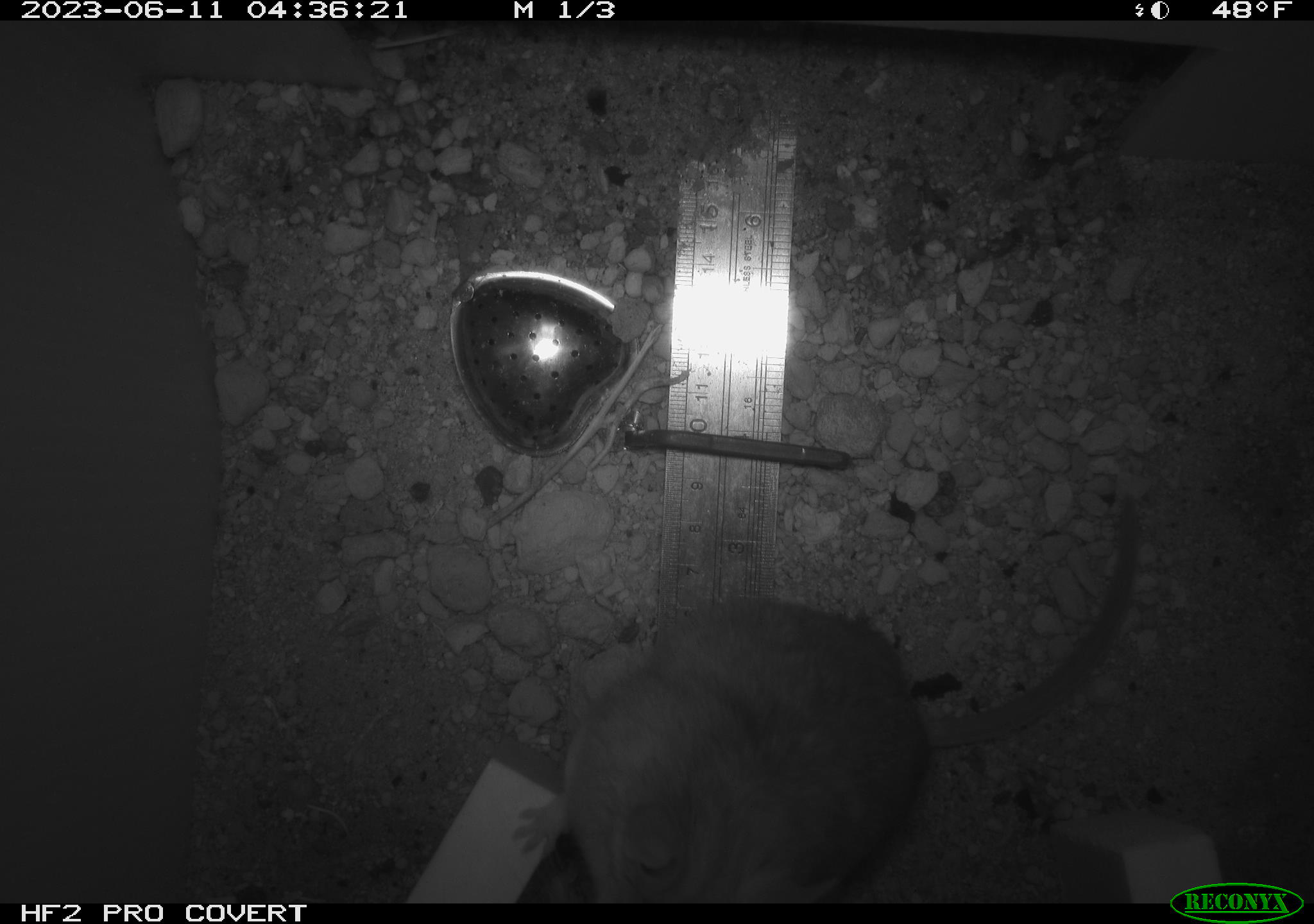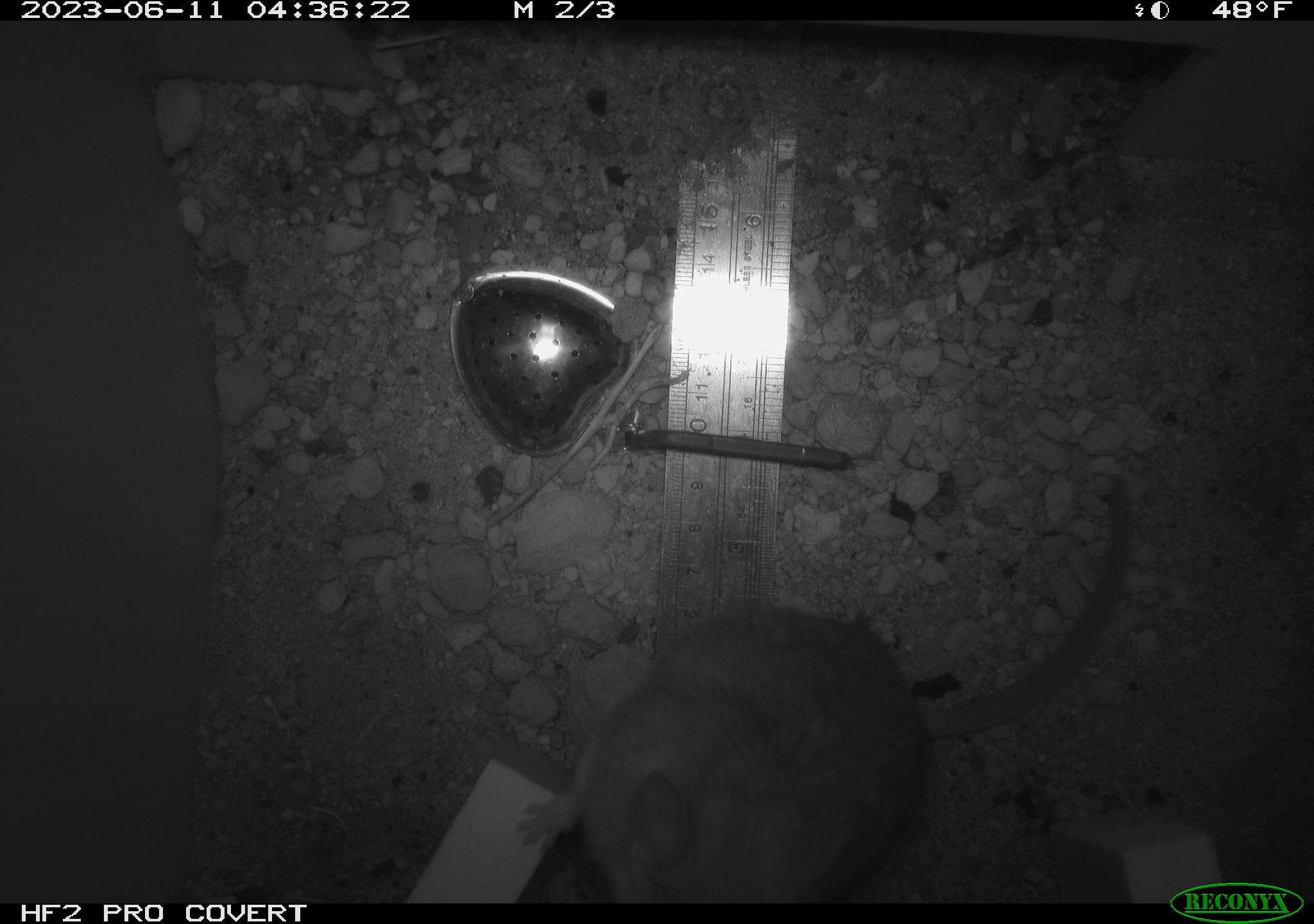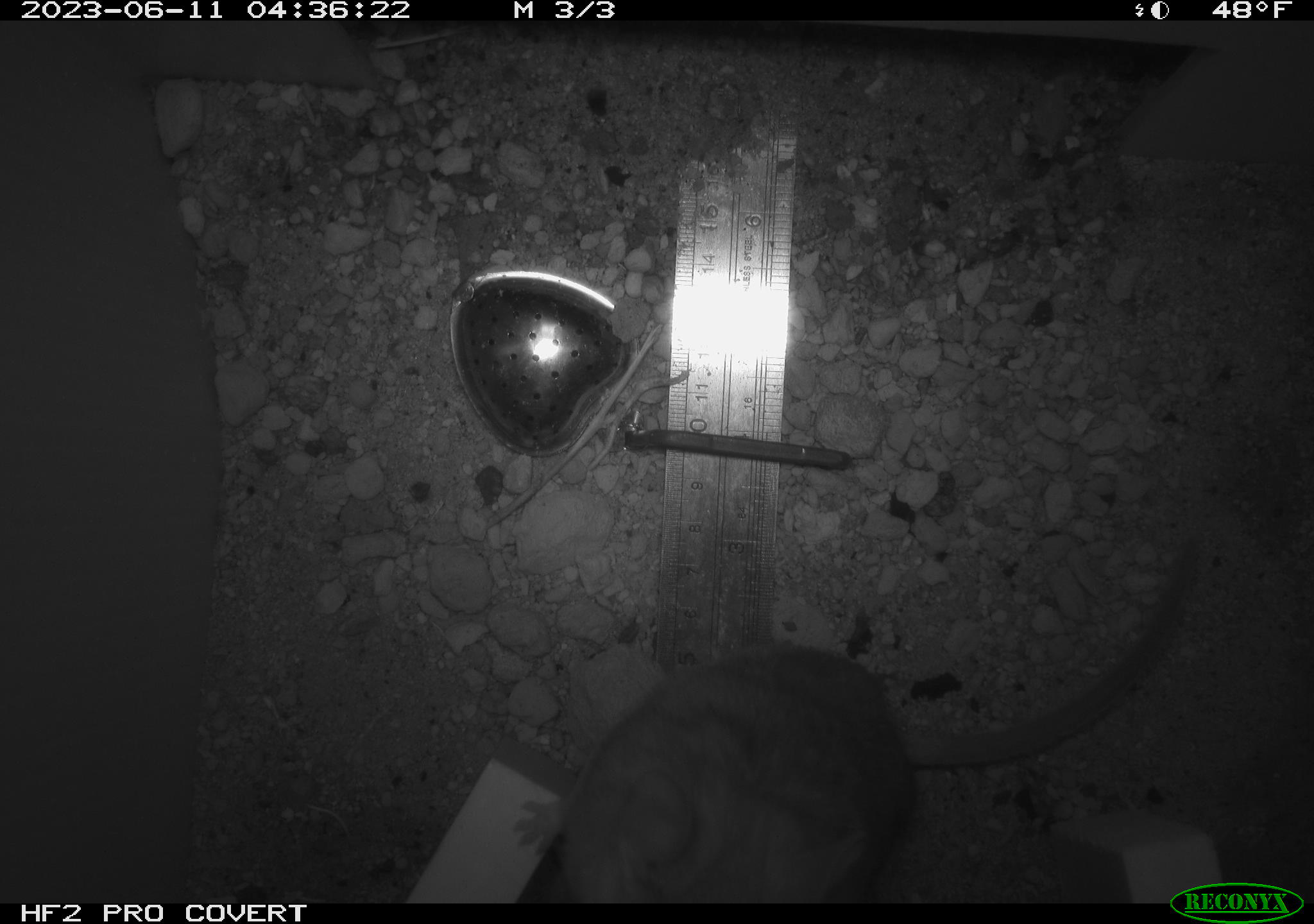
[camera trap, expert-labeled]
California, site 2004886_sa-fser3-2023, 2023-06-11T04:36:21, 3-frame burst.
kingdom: Animalia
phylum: Chordata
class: Mammalia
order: Rodentia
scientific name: Rodentia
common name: mouse species